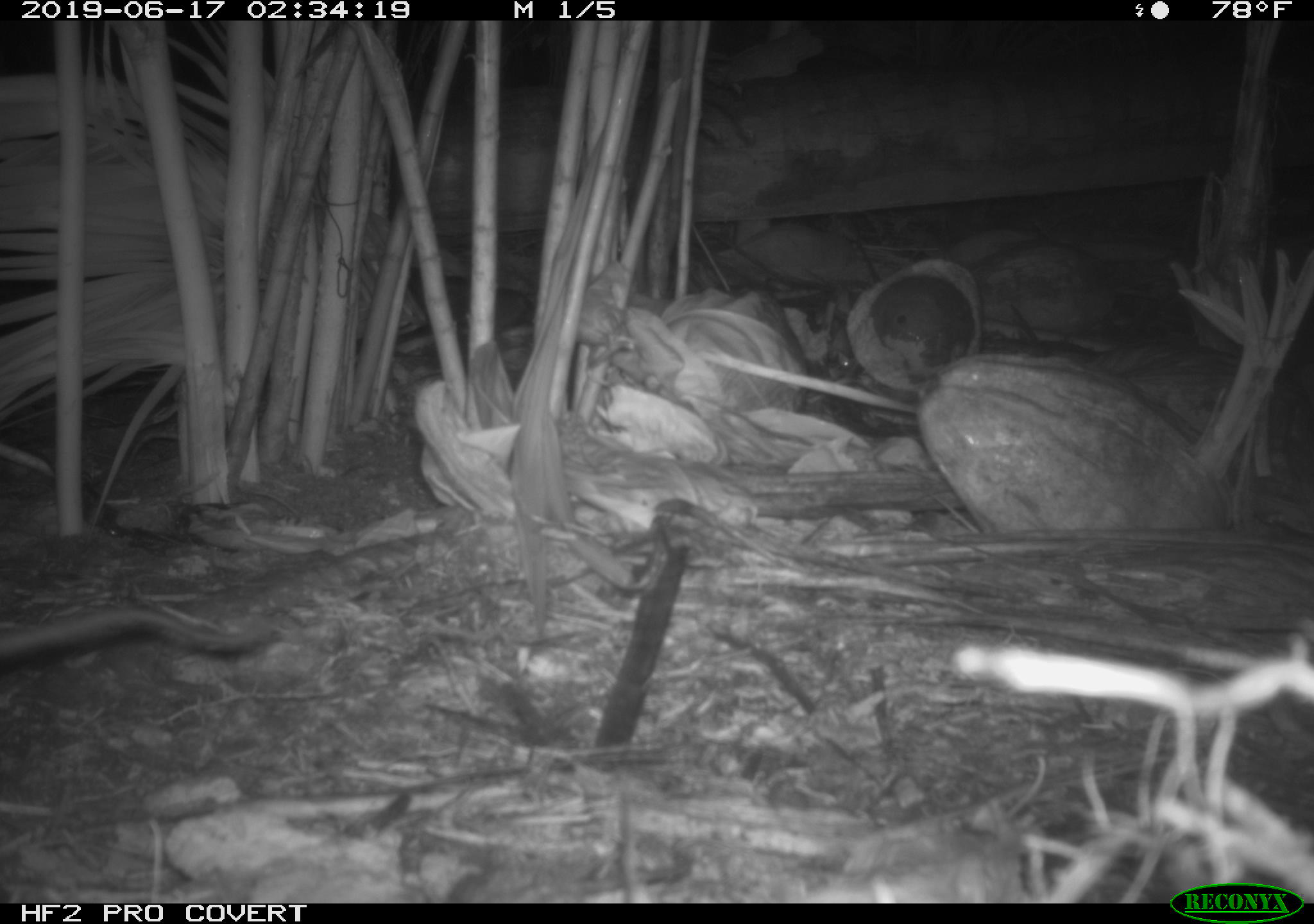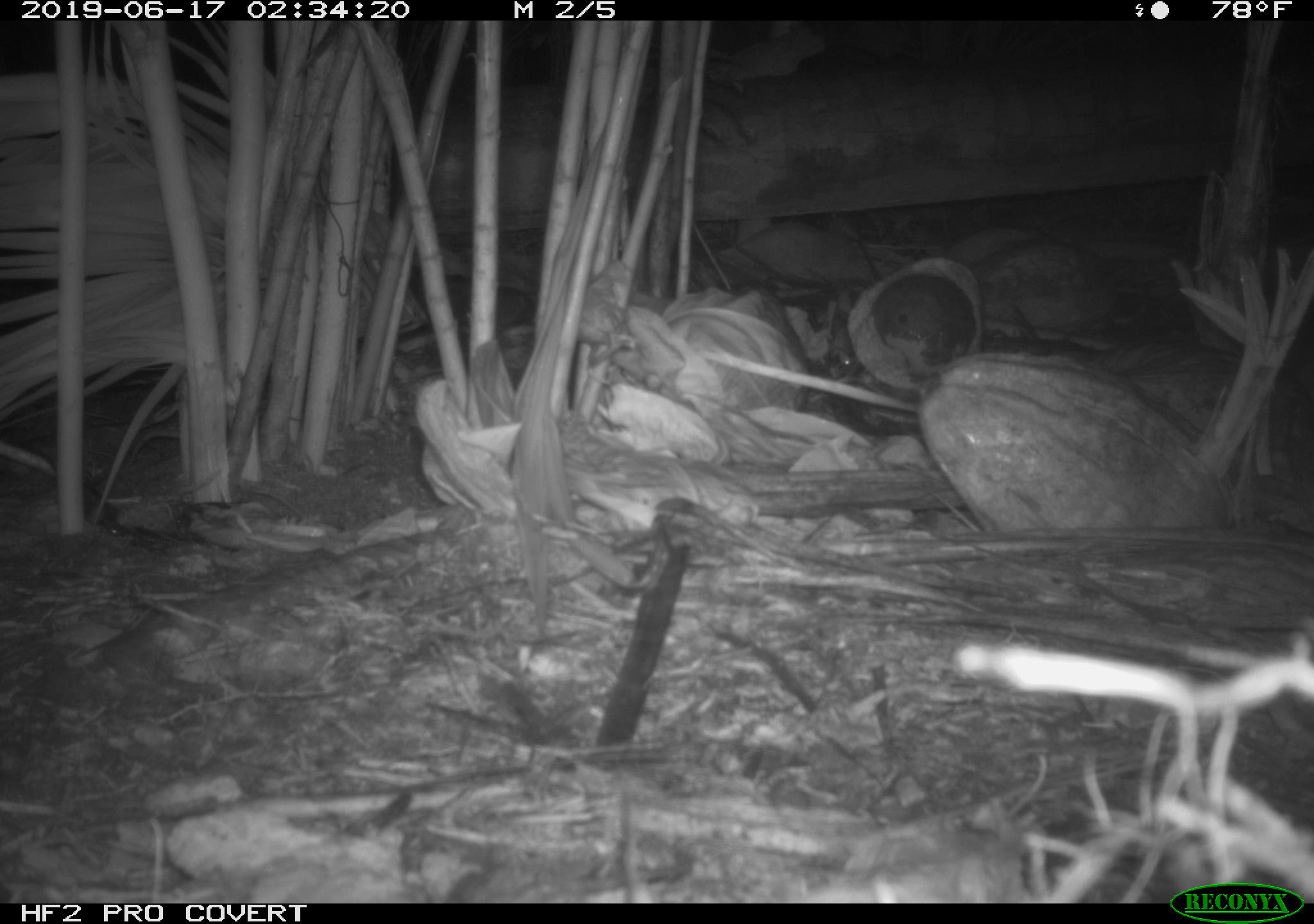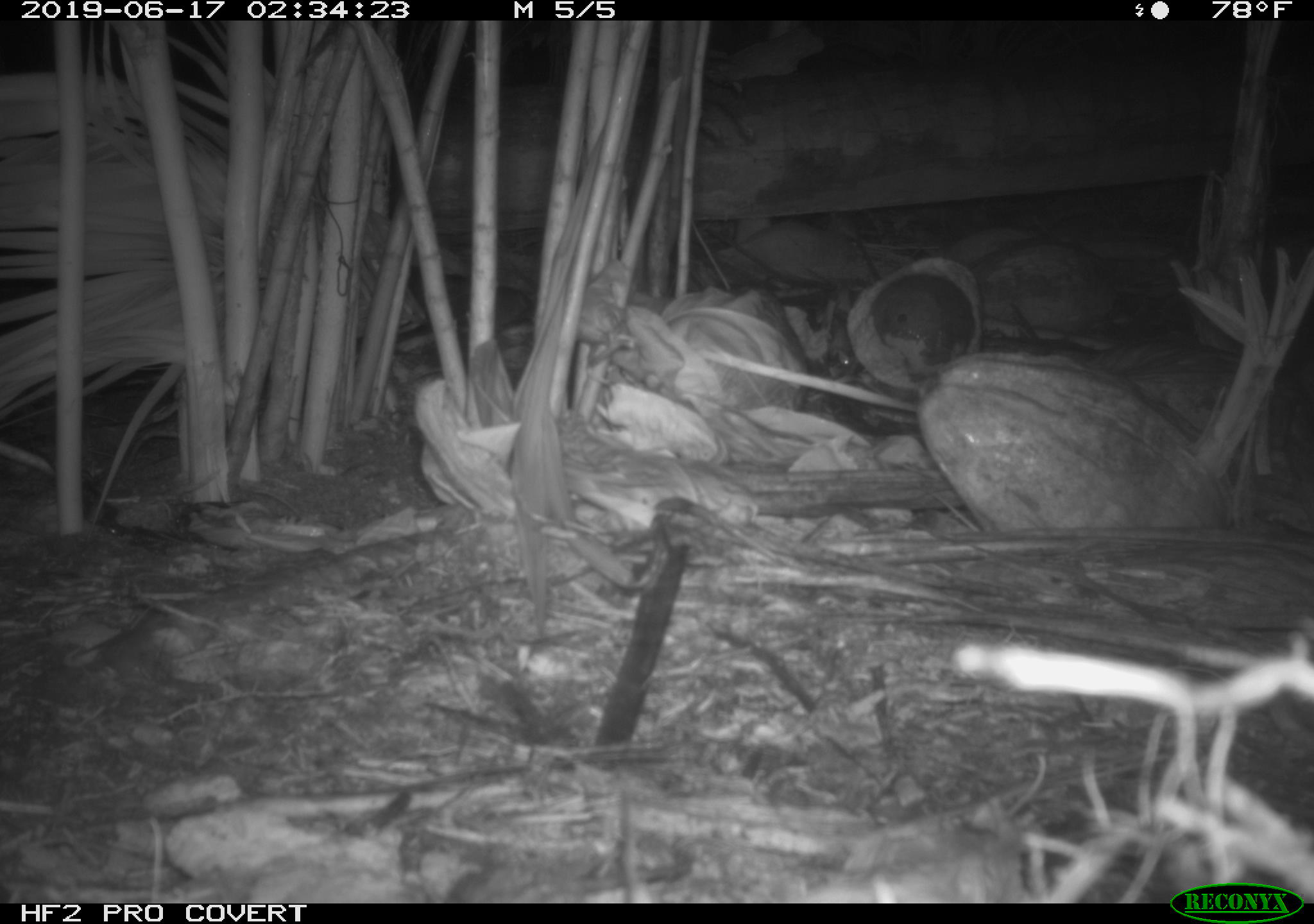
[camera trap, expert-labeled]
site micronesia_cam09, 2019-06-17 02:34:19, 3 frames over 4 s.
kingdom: Animalia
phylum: Chordata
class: Mammalia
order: Rodentia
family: Muridae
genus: Rattus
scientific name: Rattus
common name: rat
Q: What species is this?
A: Rat (Rattus).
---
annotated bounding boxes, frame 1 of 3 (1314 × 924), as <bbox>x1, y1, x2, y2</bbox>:
rat: <bbox>0, 603, 264, 685</bbox>